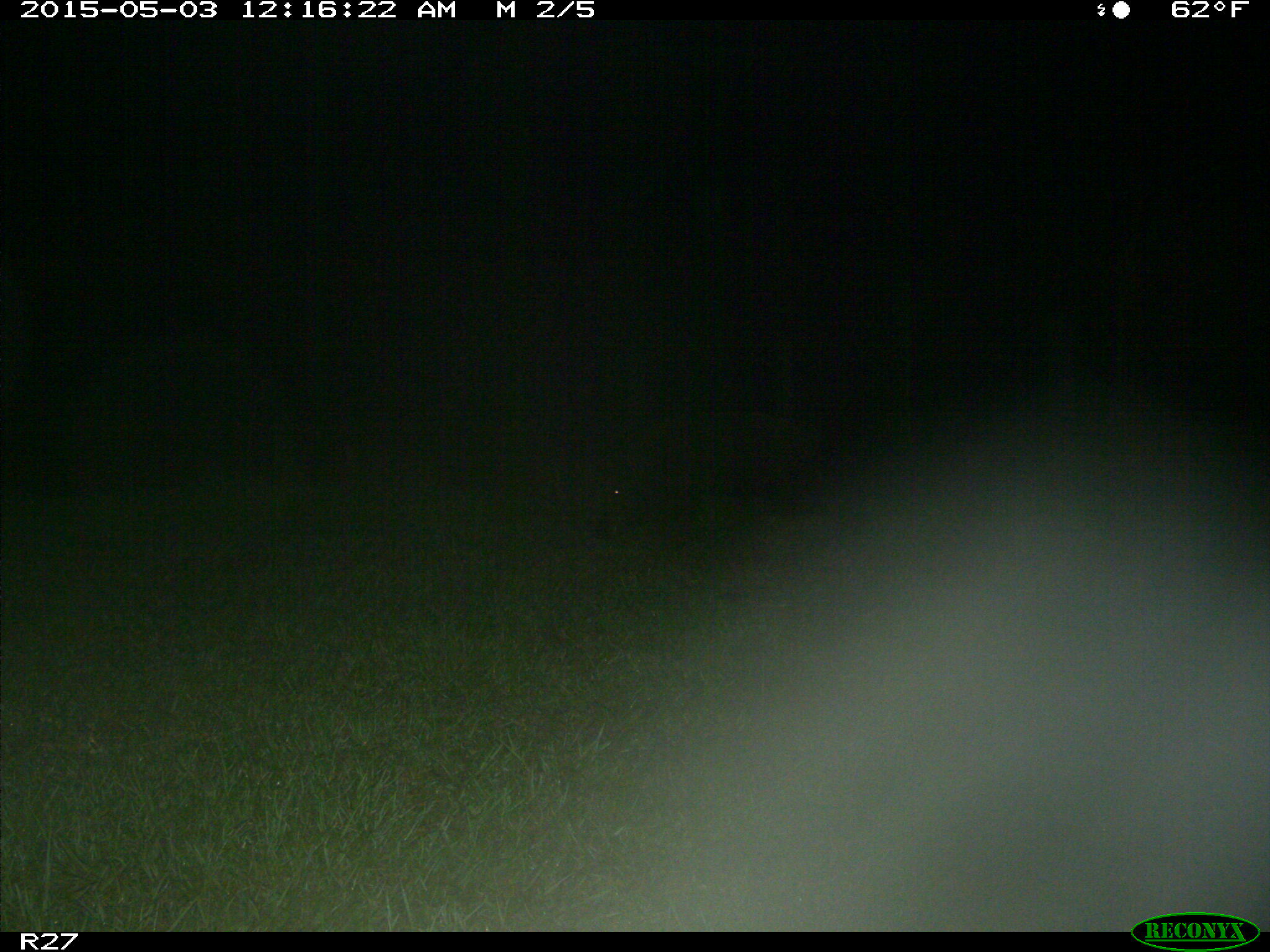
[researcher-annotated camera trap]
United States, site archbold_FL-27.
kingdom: Animalia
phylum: Chordata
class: Mammalia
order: Artiodactyla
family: Suidae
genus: Sus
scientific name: Sus scrofa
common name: wild boar